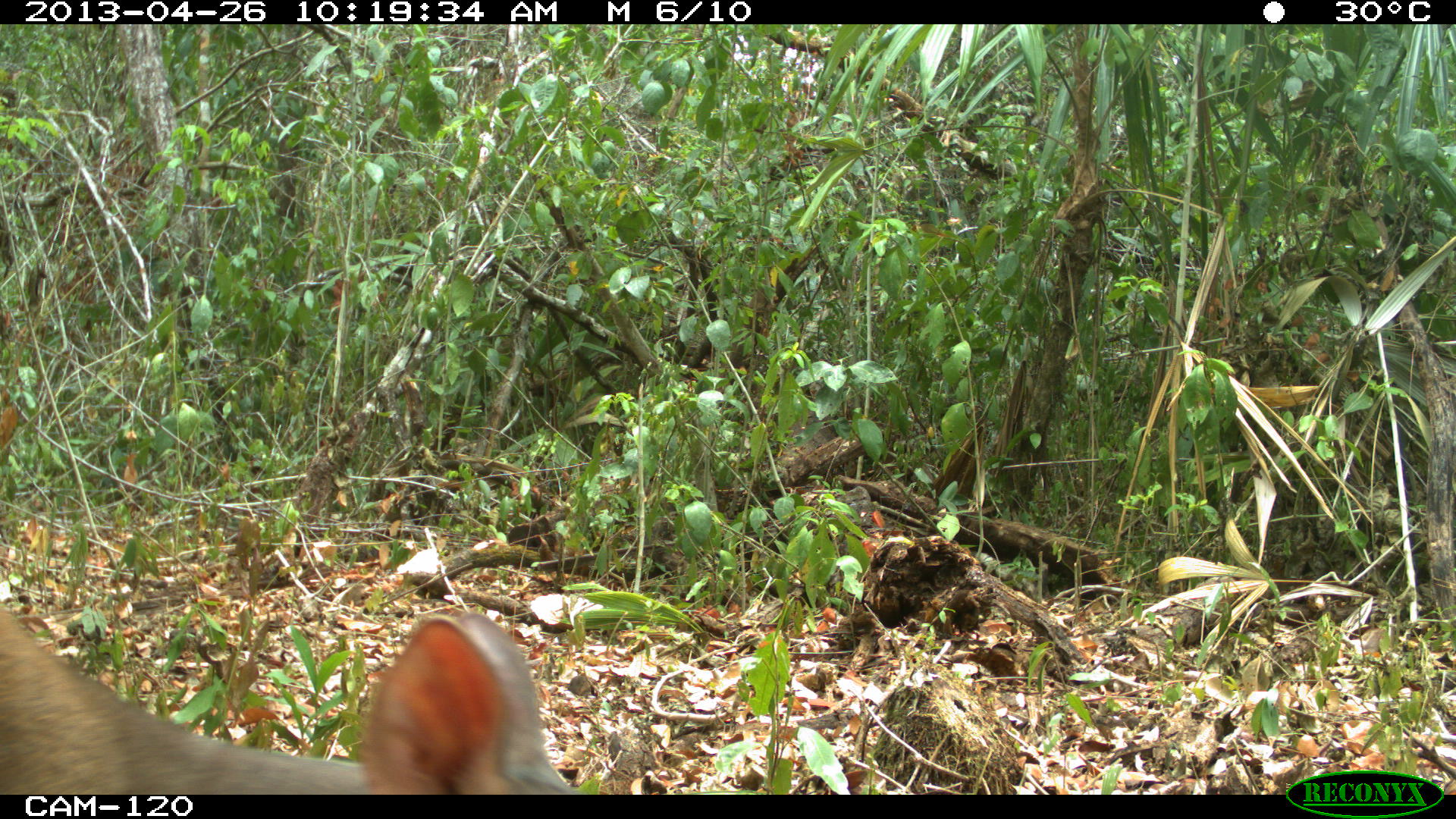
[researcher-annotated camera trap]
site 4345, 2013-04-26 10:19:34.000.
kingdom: Animalia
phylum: Chordata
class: Mammalia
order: Artiodactyla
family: Cervidae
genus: Mazama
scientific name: Mazama temama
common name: central american red brocket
Mazama temama (central american red brocket), count 1, sex female.